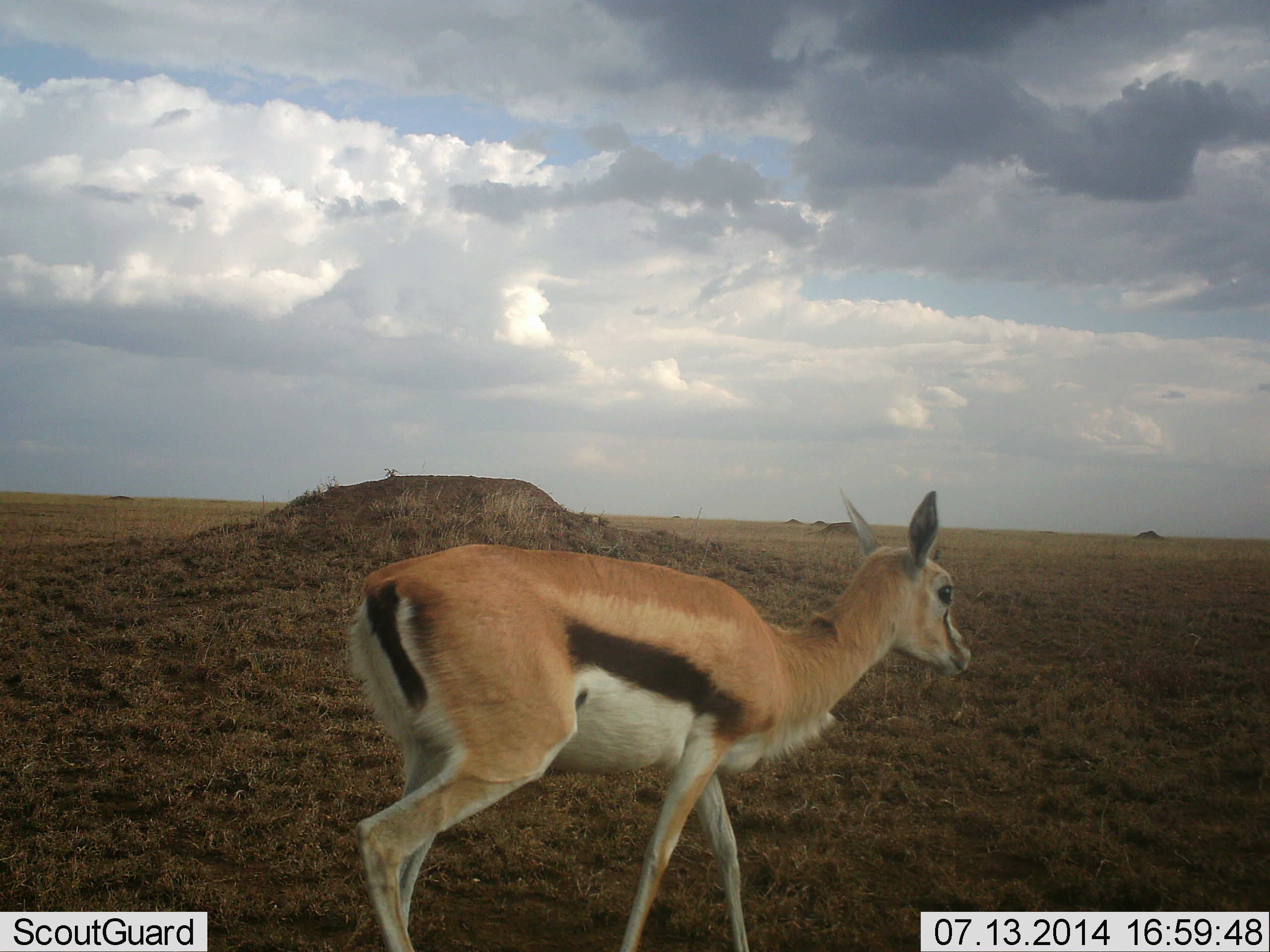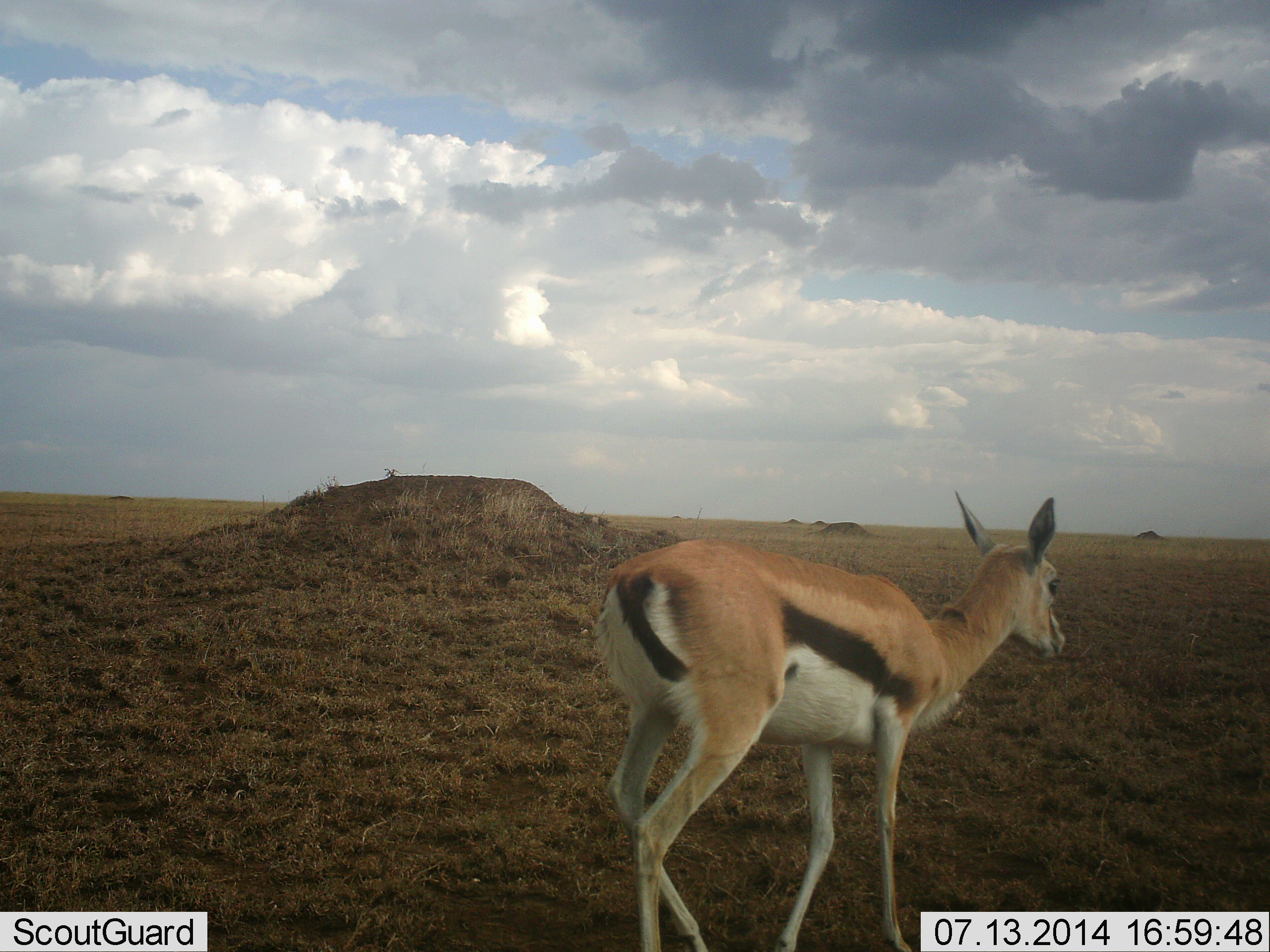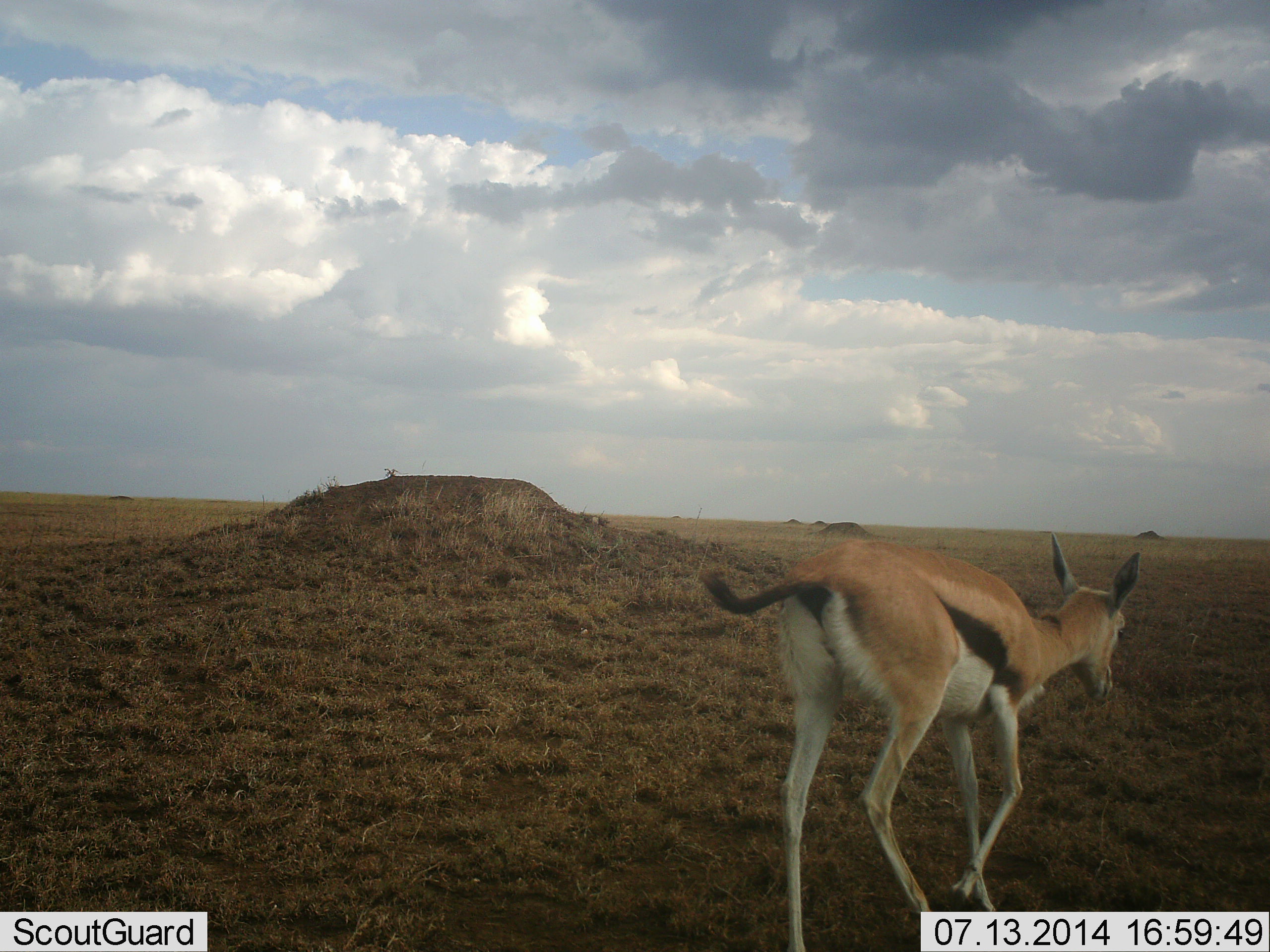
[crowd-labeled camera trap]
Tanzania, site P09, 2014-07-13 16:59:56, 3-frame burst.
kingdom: Animalia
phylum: Chordata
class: Mammalia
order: Artiodactyla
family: Bovidae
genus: Eudorcas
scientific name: Eudorcas thomsonii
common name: thomson's gazelle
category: gazellethomsons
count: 1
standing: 10%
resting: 0%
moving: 90%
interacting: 0%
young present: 10%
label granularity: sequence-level